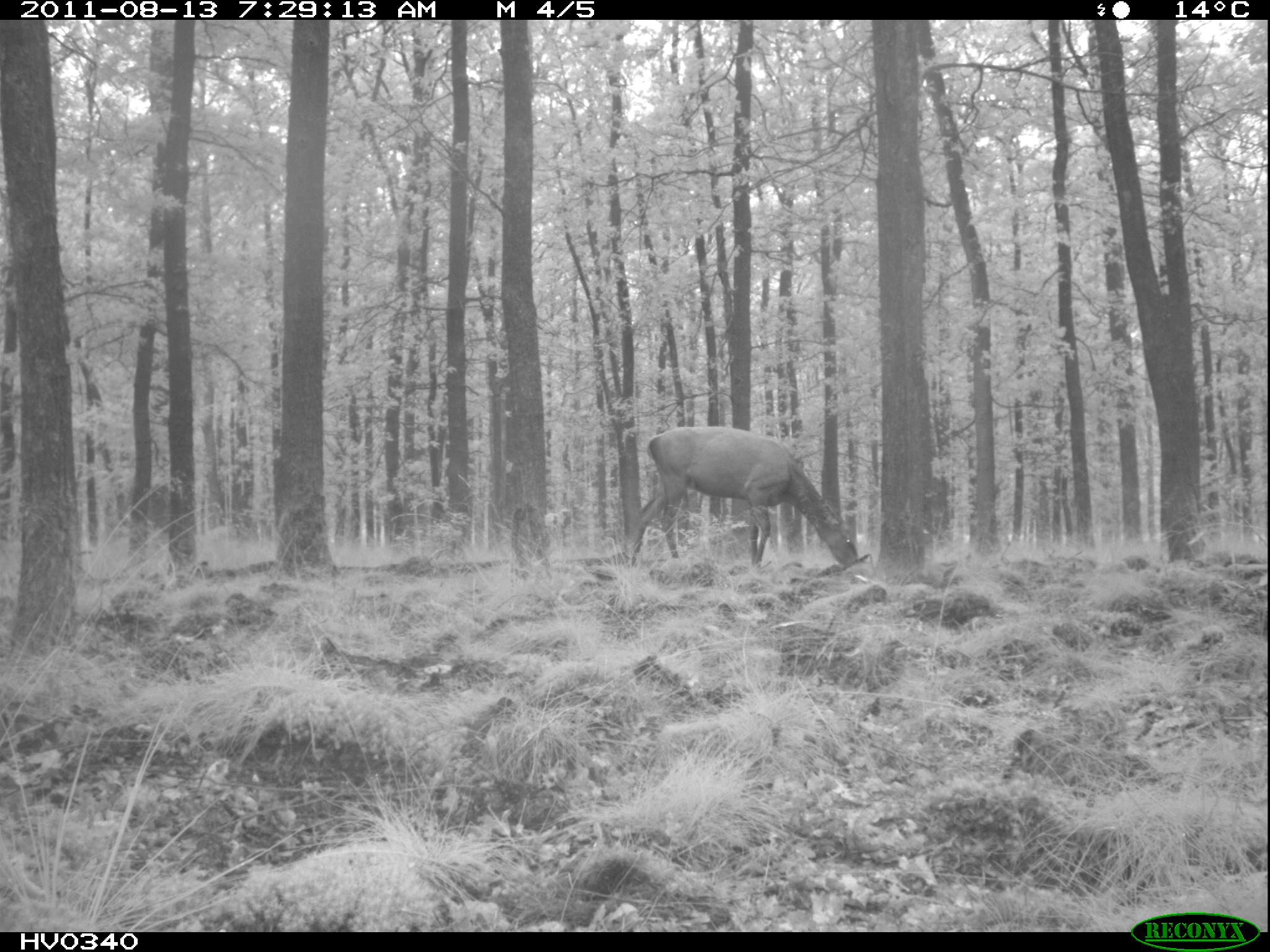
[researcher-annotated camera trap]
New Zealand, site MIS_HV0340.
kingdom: Animalia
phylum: Chordata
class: Mammalia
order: Artiodactyla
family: Cervidae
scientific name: Cervidae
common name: deer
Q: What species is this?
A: Deer (Cervidae).